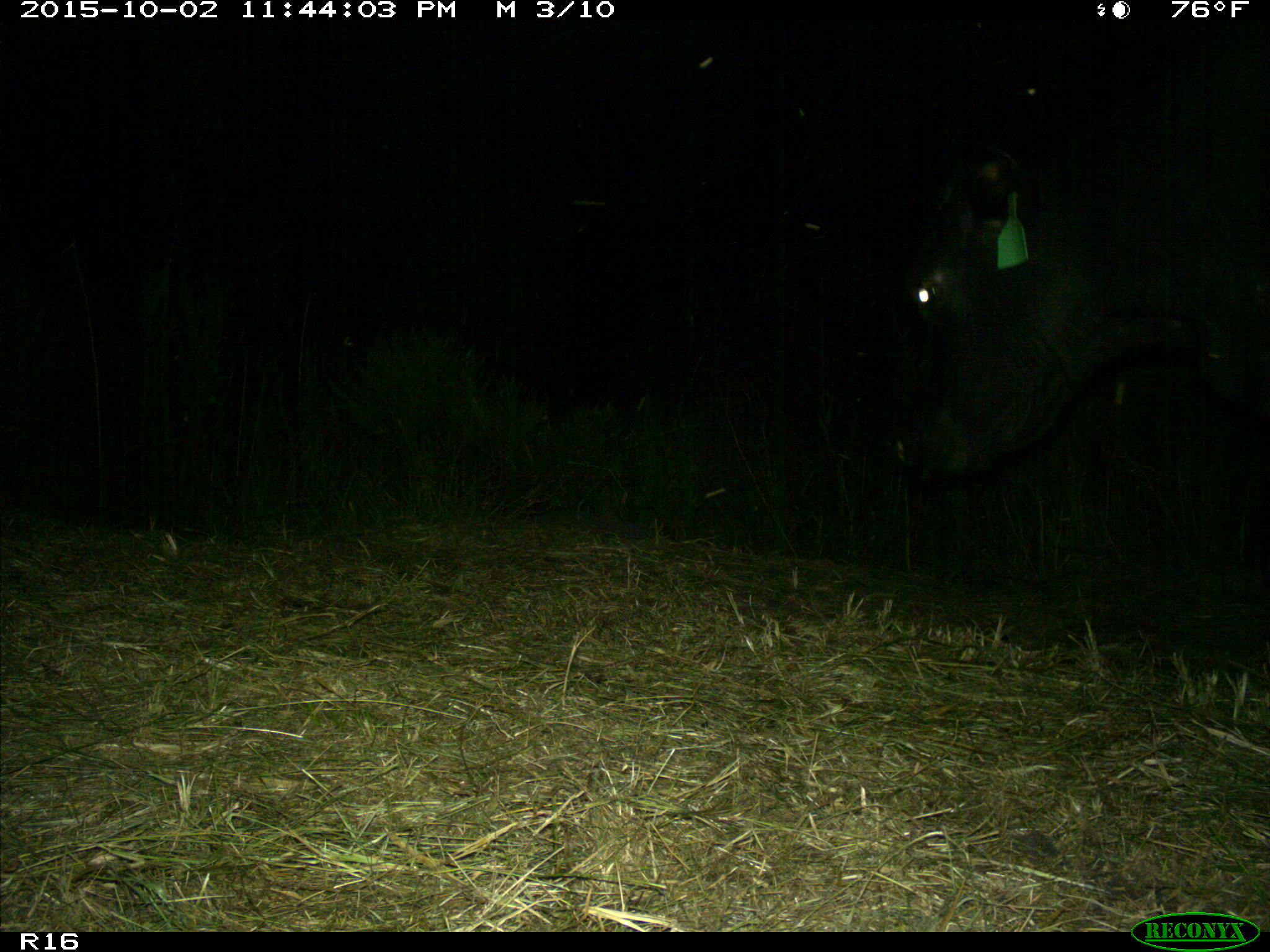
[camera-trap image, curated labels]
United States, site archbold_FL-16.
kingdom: Animalia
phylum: Chordata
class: Mammalia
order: Artiodactyla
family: Bovidae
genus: Bos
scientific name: Bos taurus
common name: domestic cow